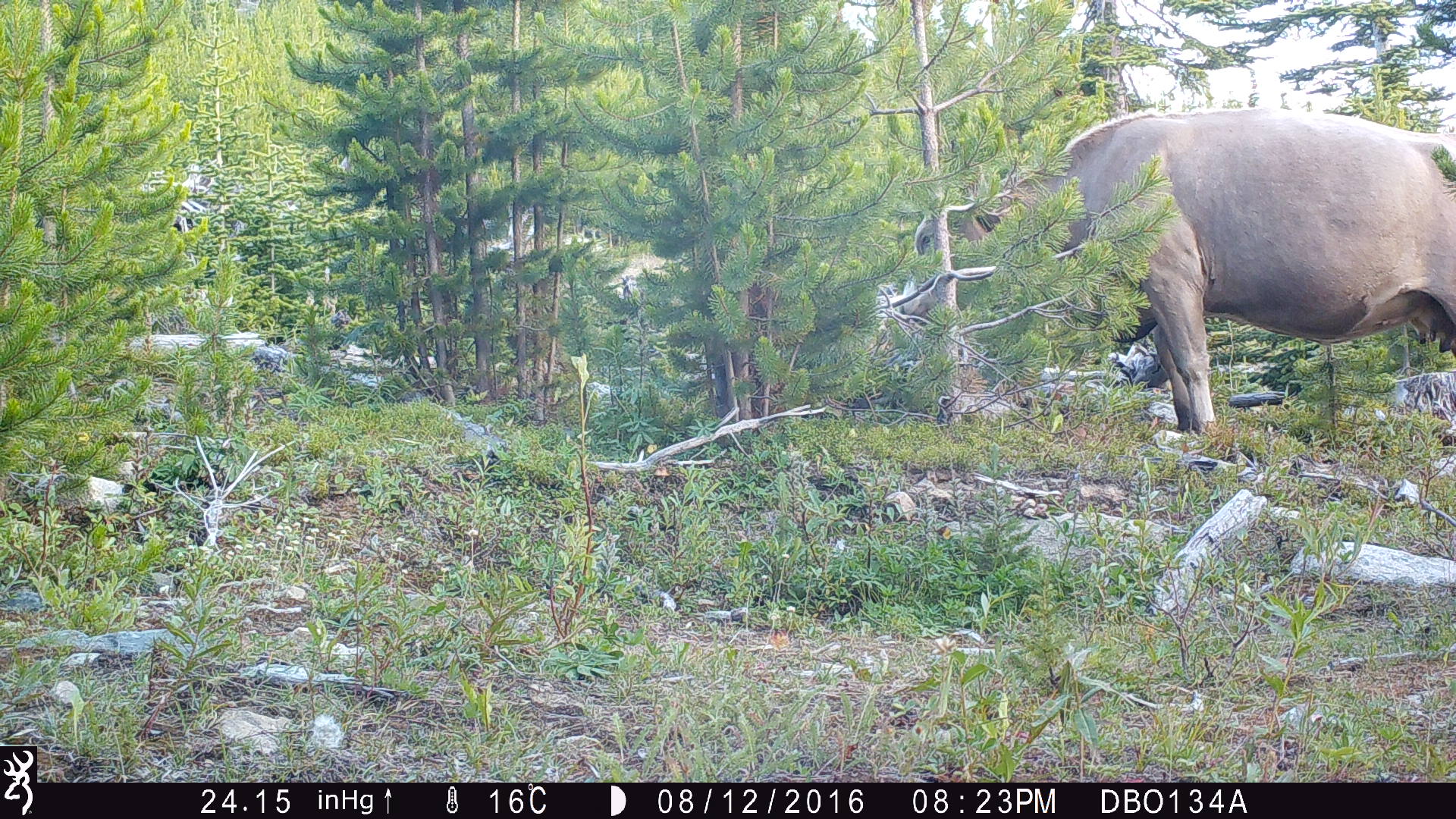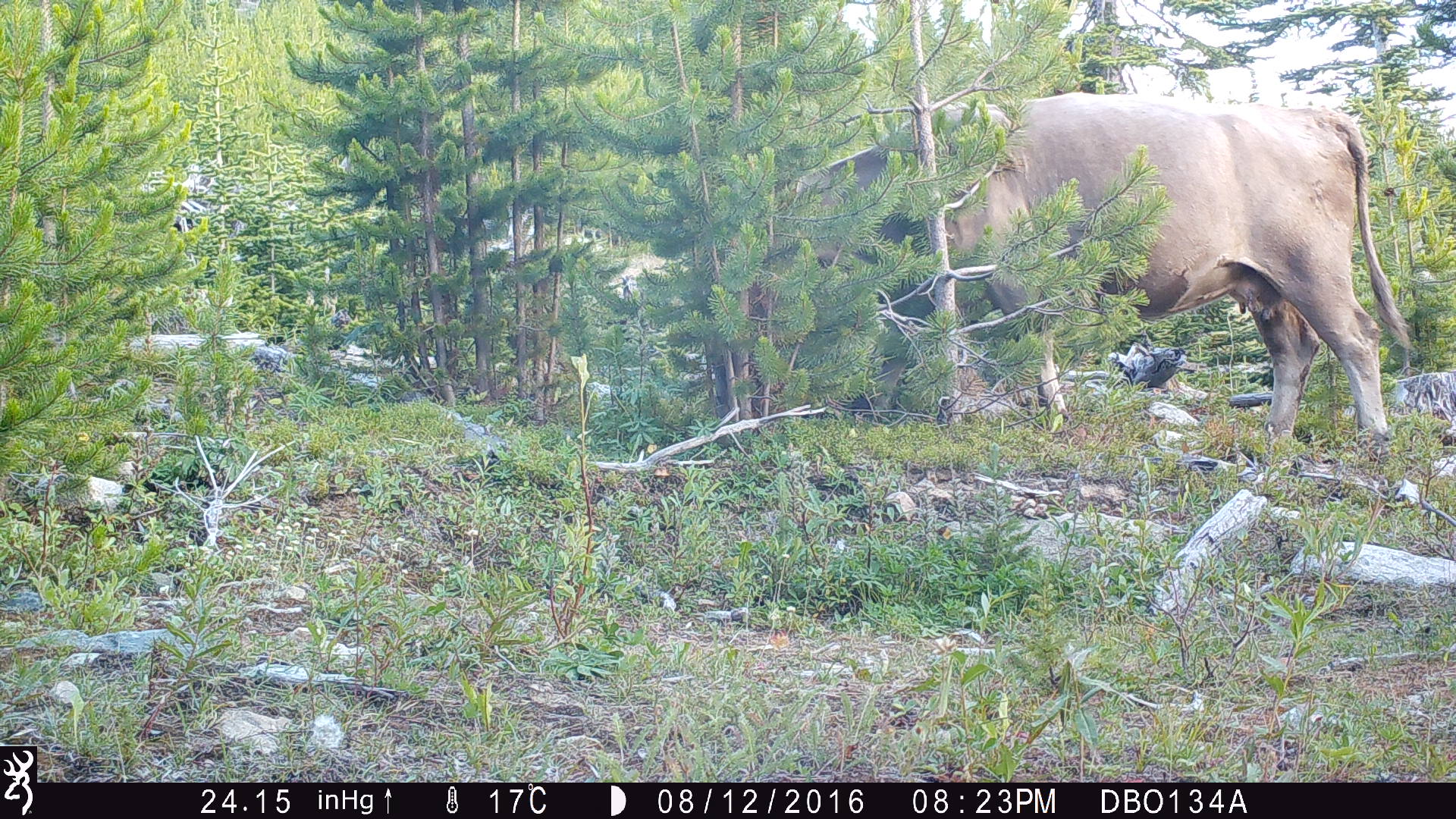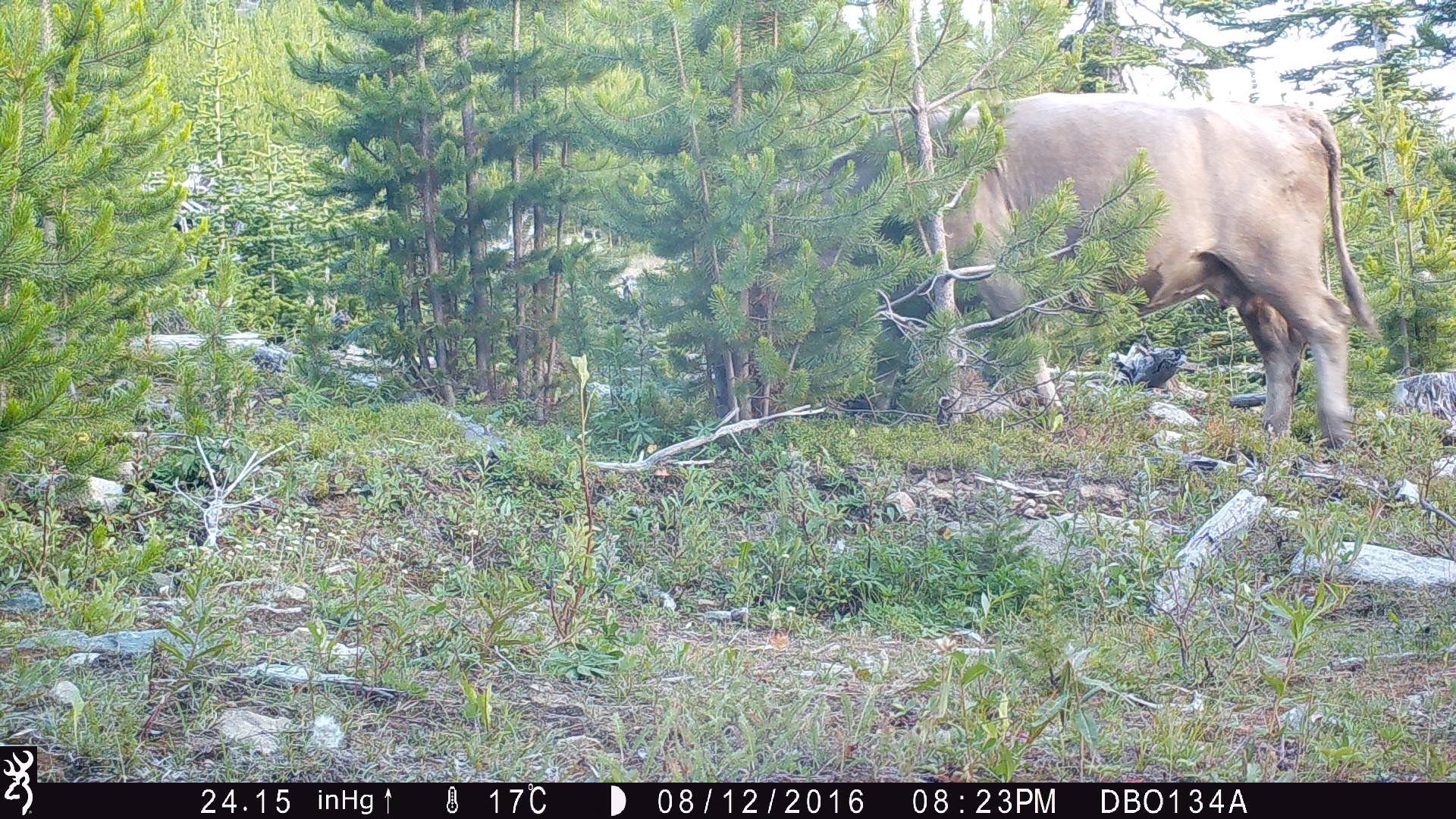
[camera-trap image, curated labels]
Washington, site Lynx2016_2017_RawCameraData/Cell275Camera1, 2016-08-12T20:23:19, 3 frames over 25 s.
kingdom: Animalia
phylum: Chordata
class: Mammalia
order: Artiodactyla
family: Bovidae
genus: Bos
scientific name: Bos taurus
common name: domestic cattle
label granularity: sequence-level